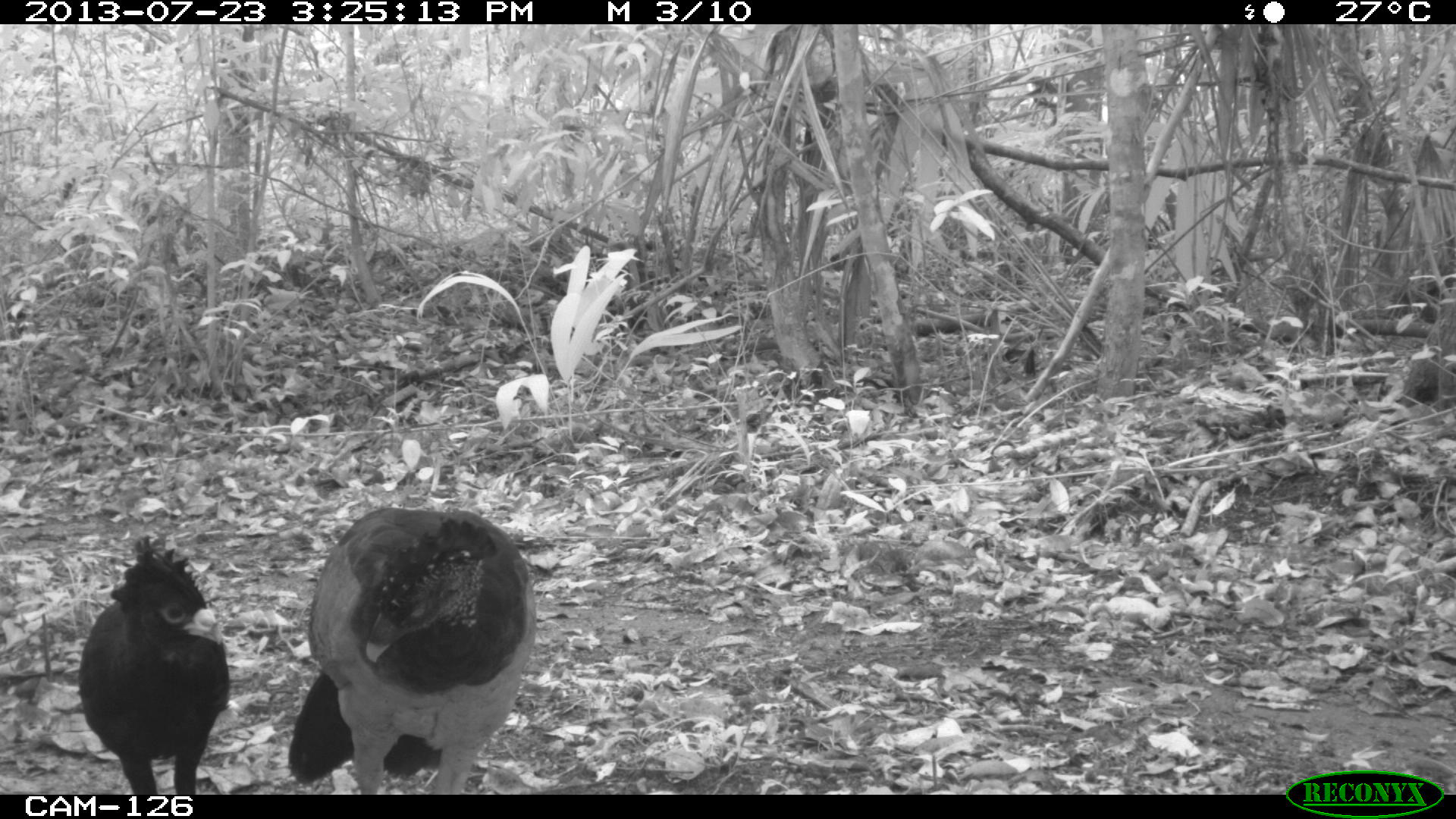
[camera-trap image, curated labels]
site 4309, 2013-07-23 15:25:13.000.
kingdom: Animalia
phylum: Chordata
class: Aves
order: Galliformes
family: Cracidae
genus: Crax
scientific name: Crax rubra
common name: great curassow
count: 2